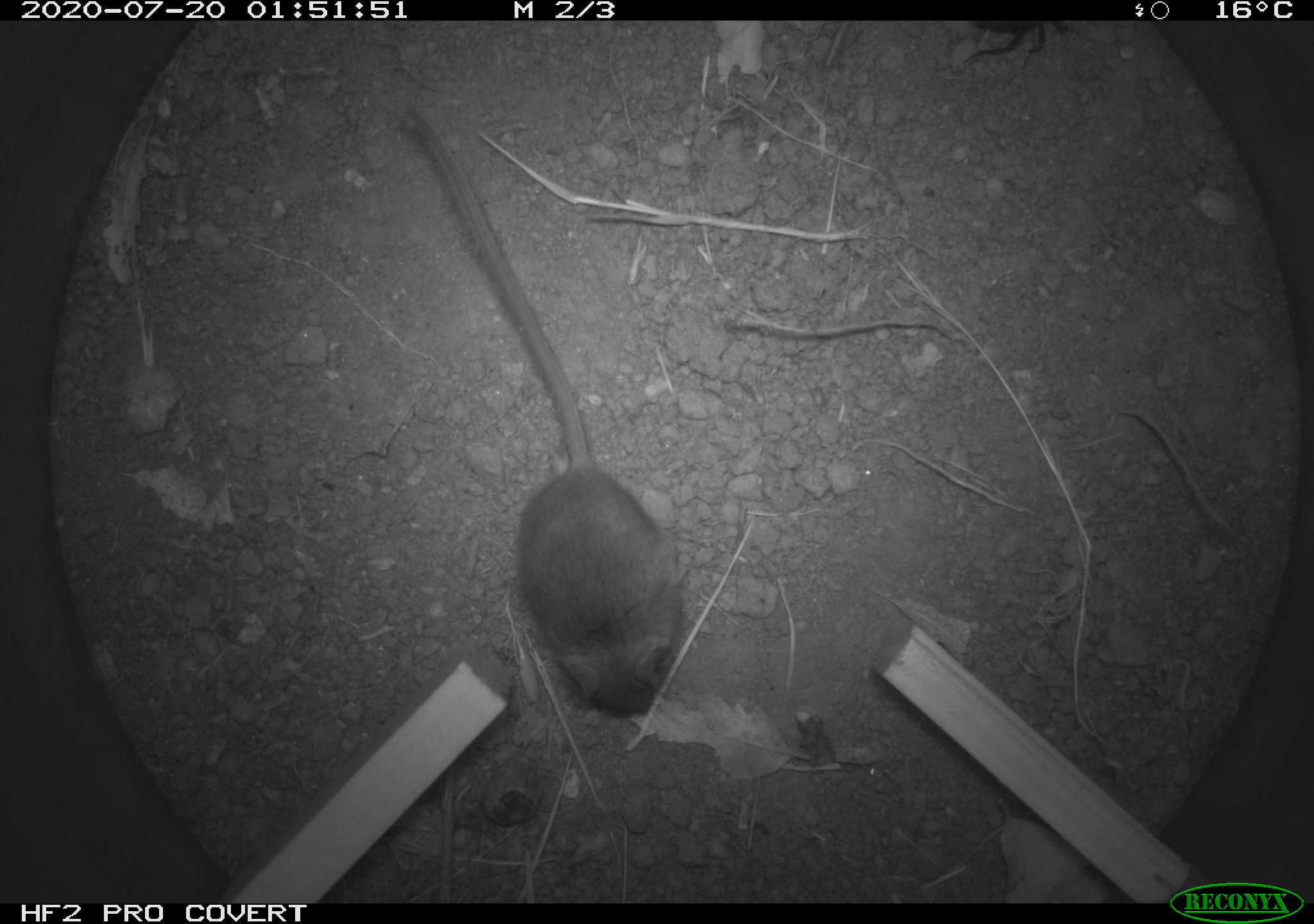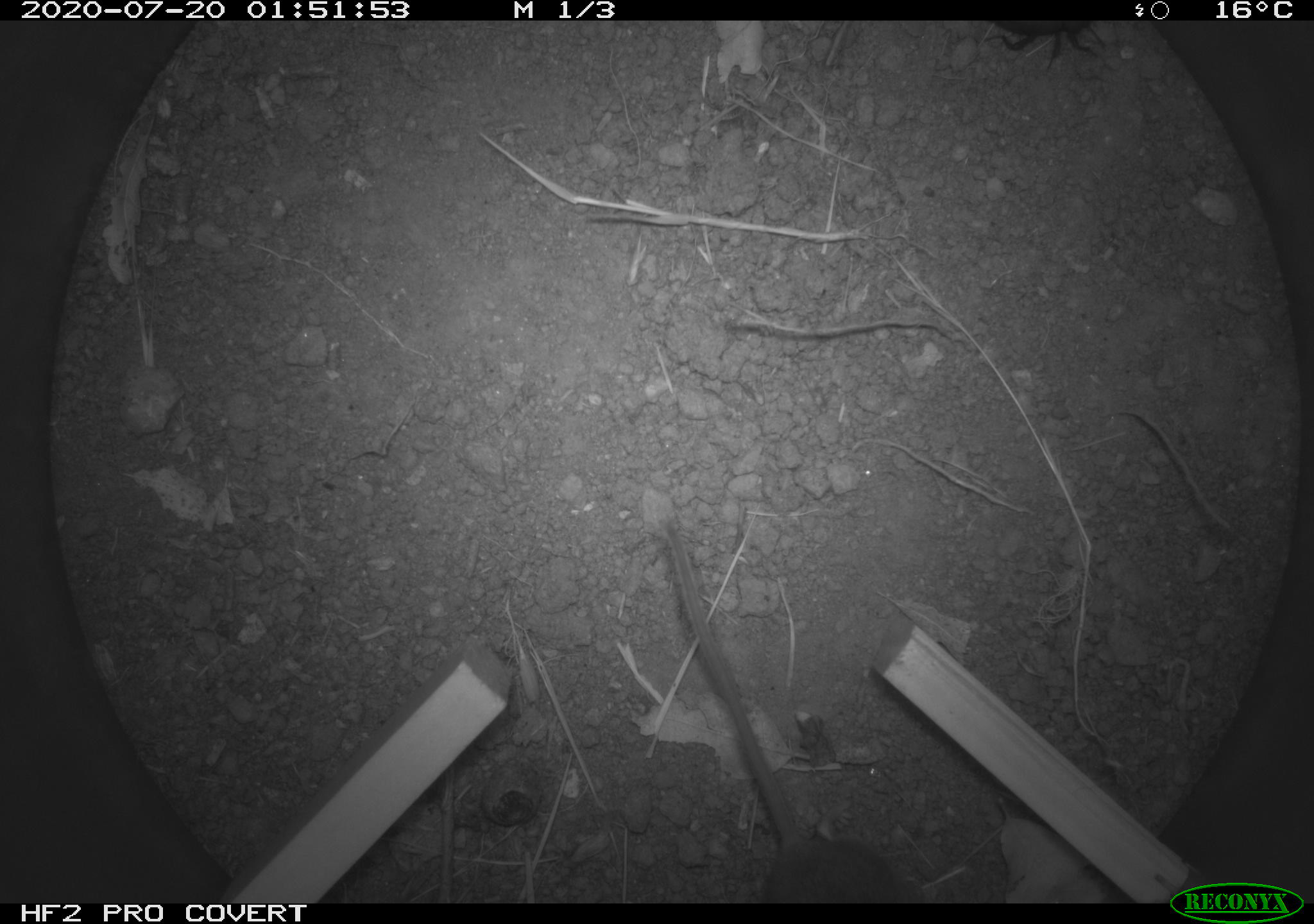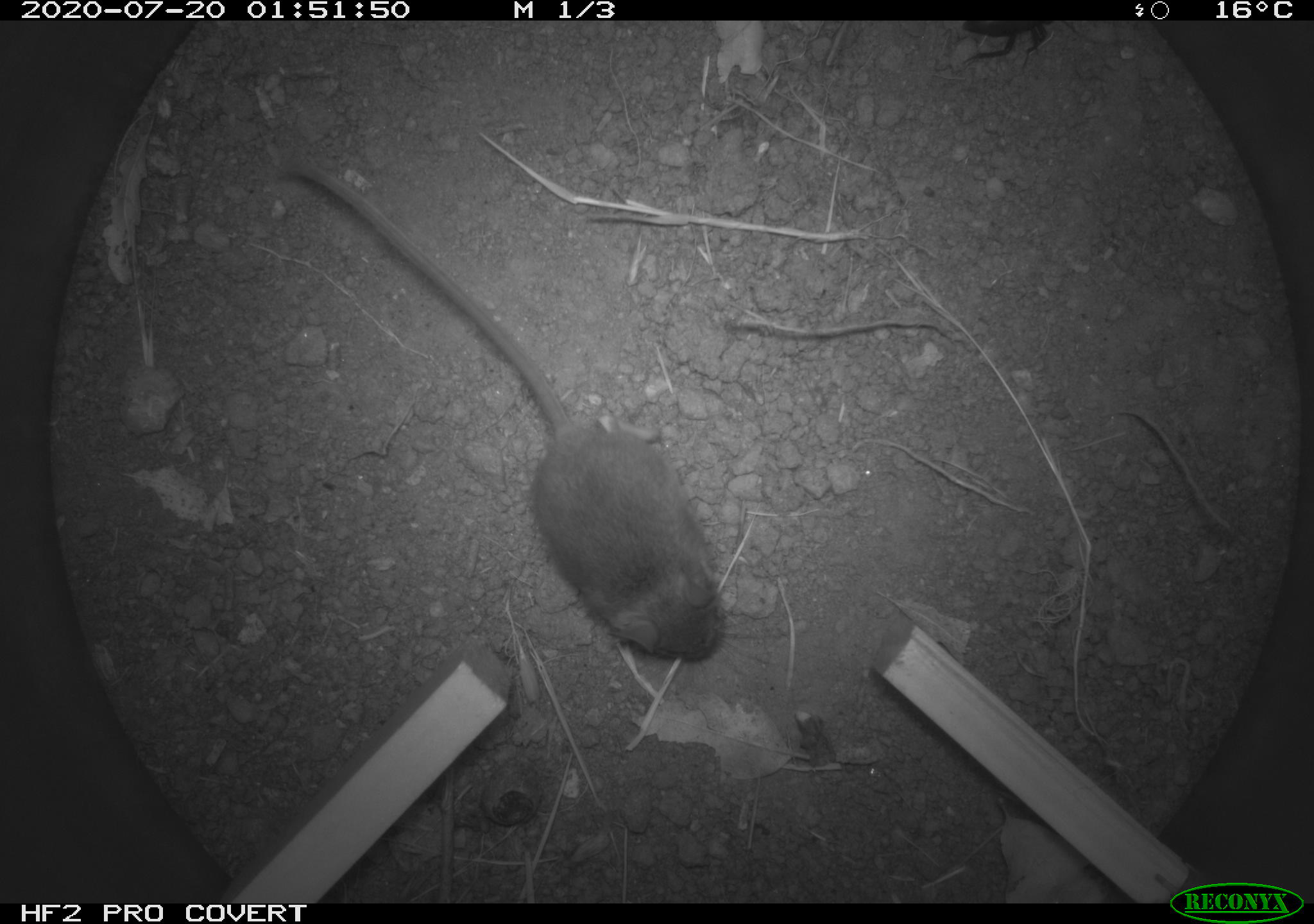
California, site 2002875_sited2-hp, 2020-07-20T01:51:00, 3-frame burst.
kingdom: Animalia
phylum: Chordata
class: Mammalia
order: Rodentia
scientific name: Rodentia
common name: rodent